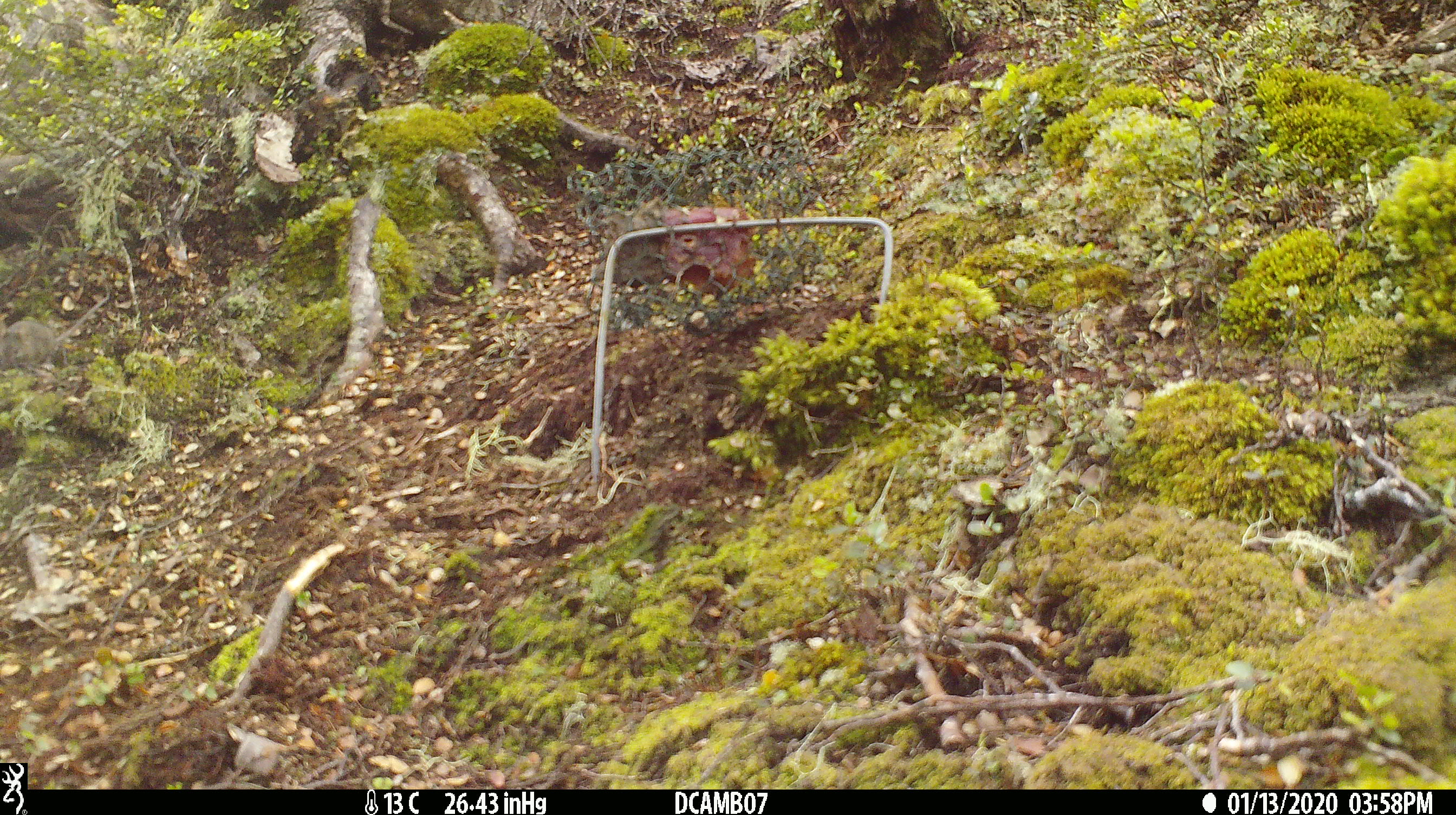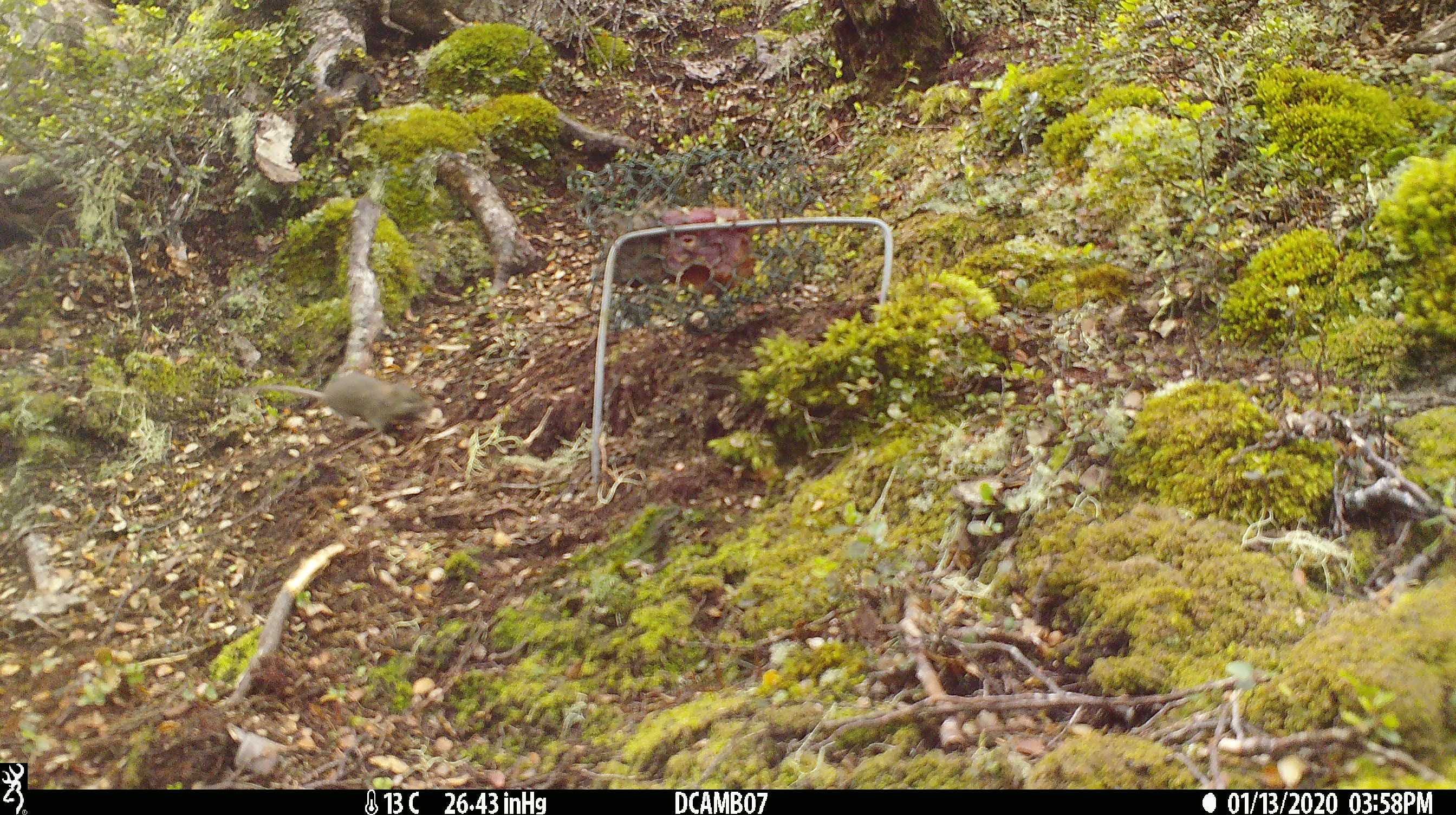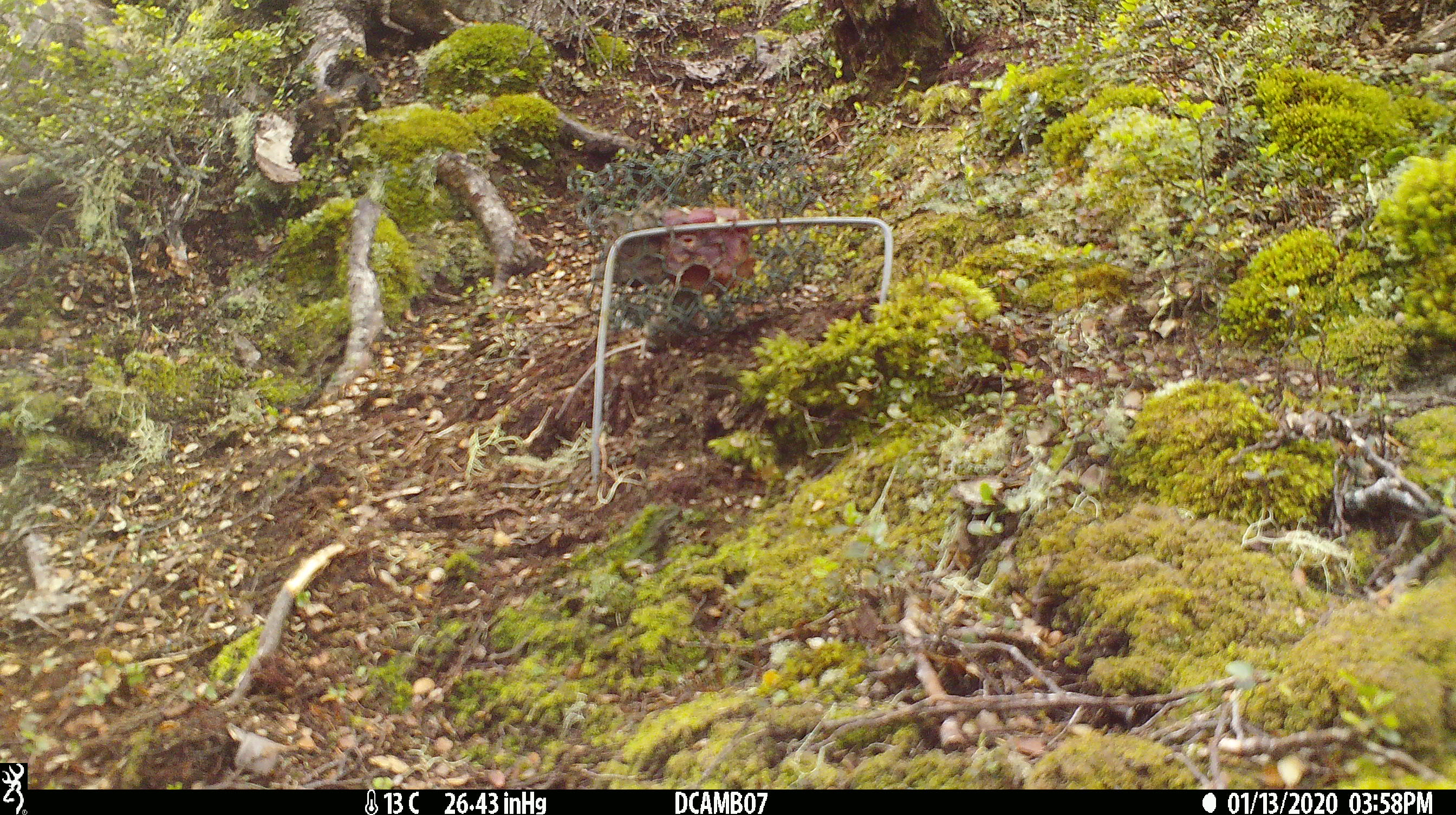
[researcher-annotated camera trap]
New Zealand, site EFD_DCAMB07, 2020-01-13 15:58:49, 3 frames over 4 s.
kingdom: Animalia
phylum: Chordata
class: Mammalia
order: Rodentia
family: Muridae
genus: Mus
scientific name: Mus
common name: mouse